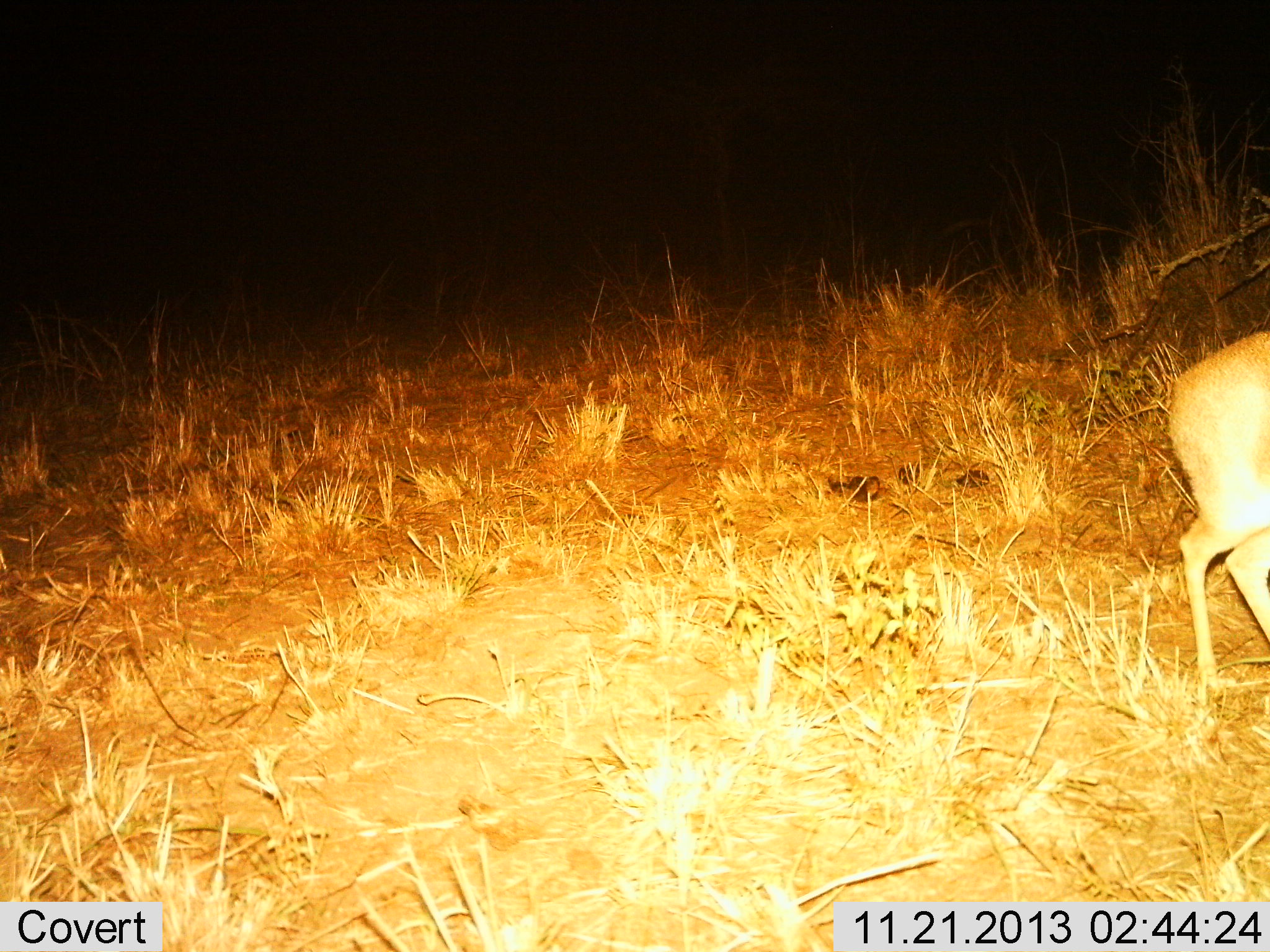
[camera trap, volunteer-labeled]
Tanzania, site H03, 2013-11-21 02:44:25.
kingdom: Animalia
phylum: Chordata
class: Mammalia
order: Artiodactyla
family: Bovidae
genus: Madoqua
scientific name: Madoqua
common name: dikdik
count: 1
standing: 43%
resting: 0%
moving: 57%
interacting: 0%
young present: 0%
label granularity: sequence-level